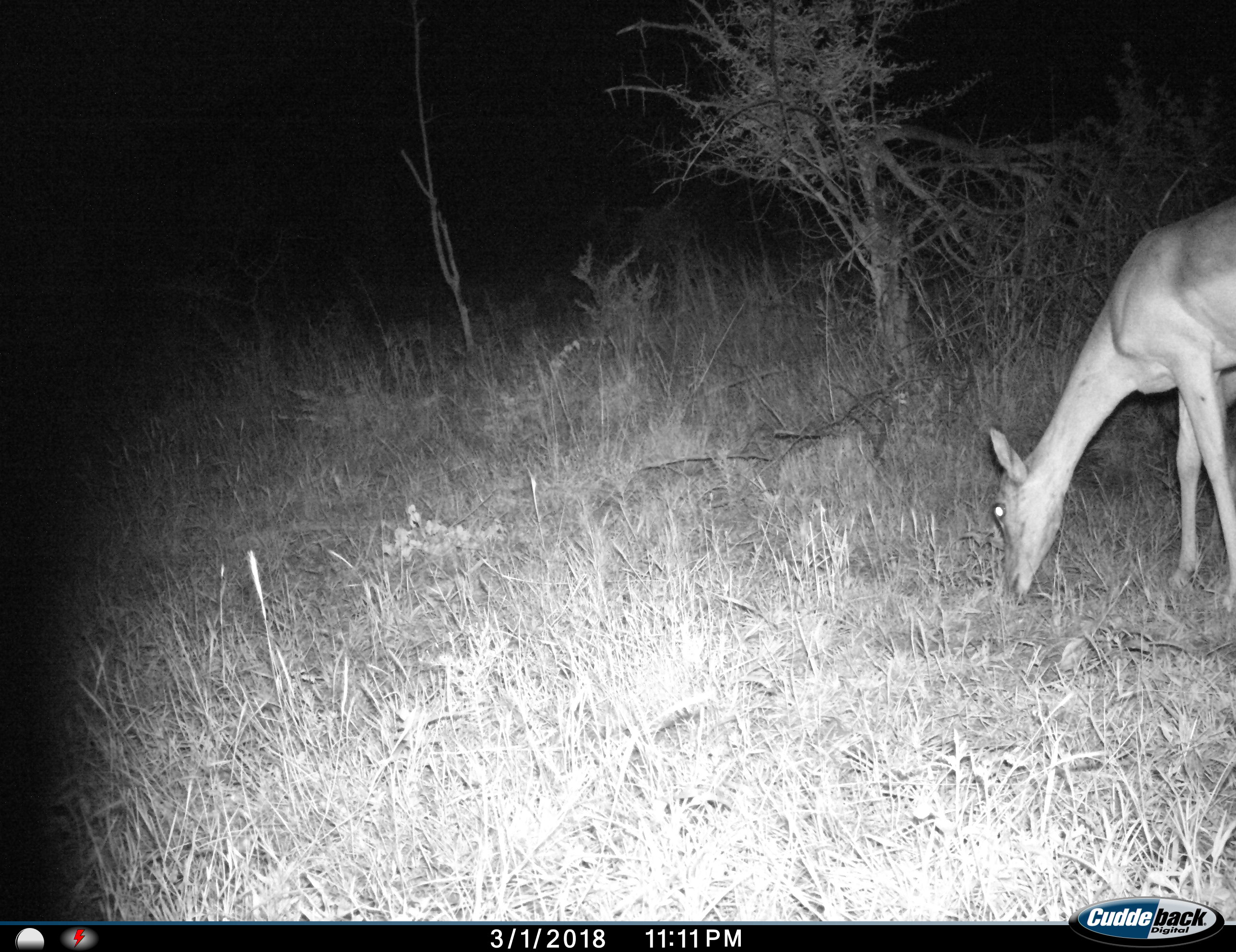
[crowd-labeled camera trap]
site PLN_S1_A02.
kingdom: Animalia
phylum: Chordata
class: Mammalia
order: Artiodactyla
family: Bovidae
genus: Aepyceros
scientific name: Aepyceros melampus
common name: impala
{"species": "impala (Aepyceros melampus)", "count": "1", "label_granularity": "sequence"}